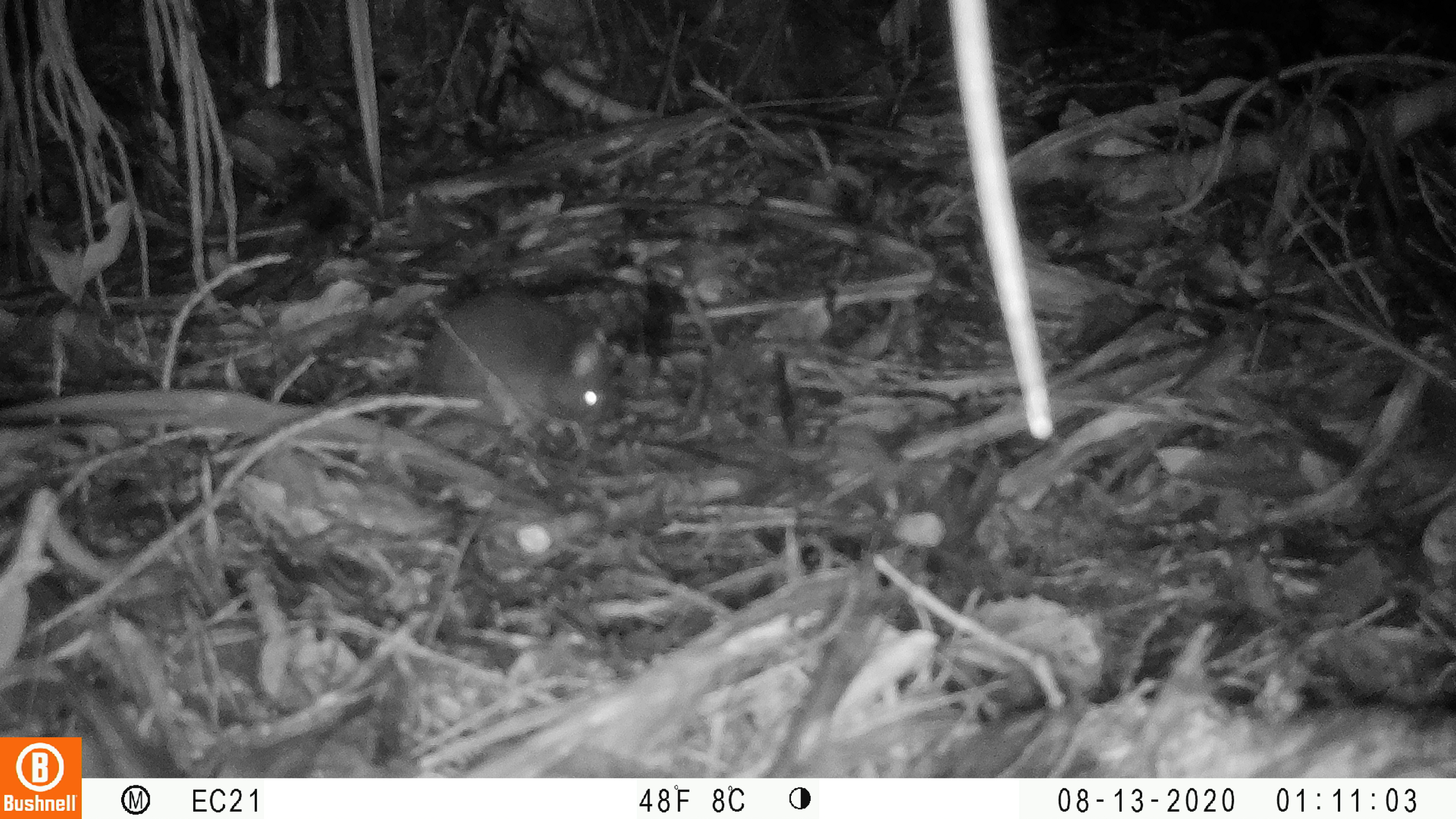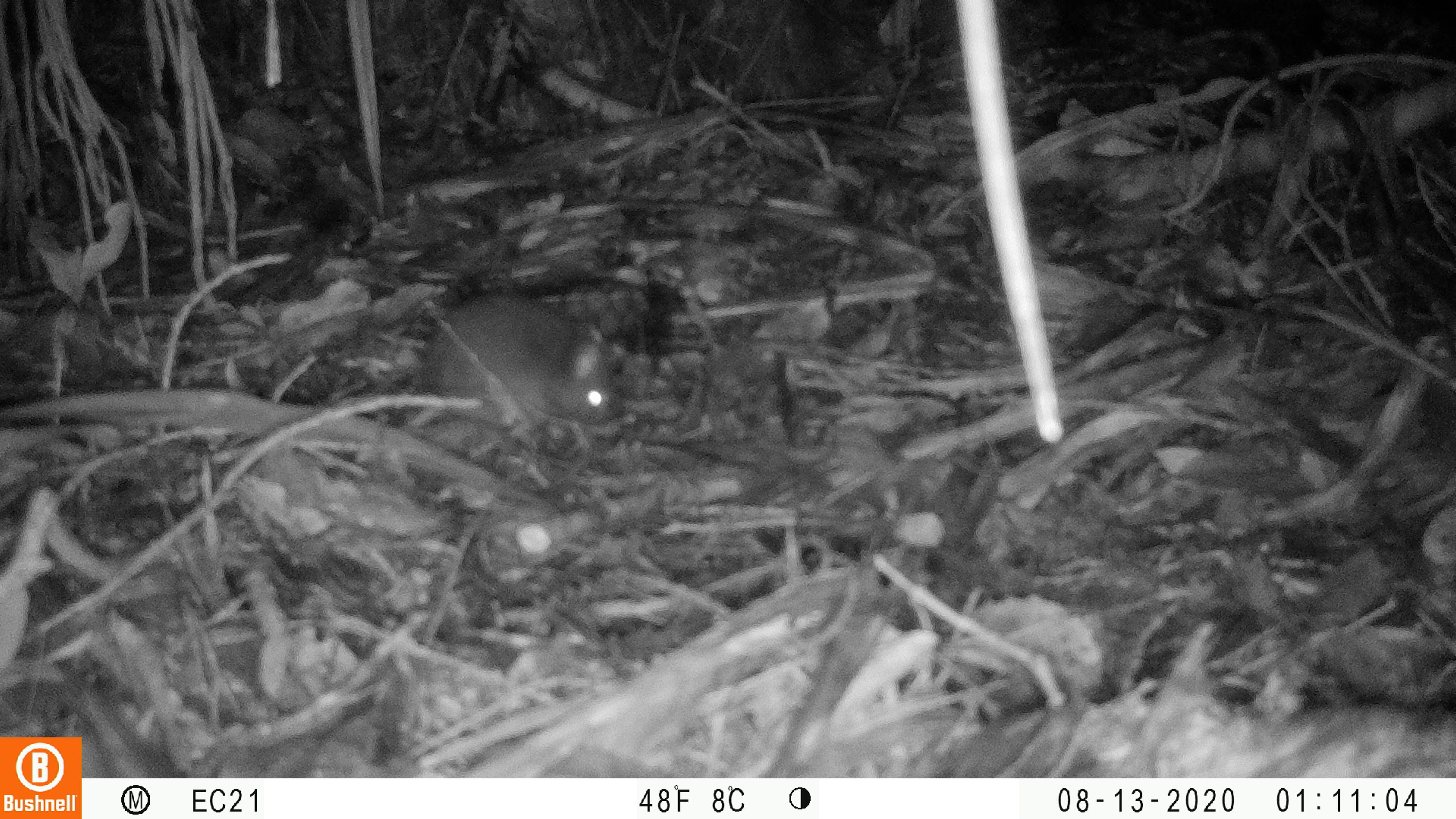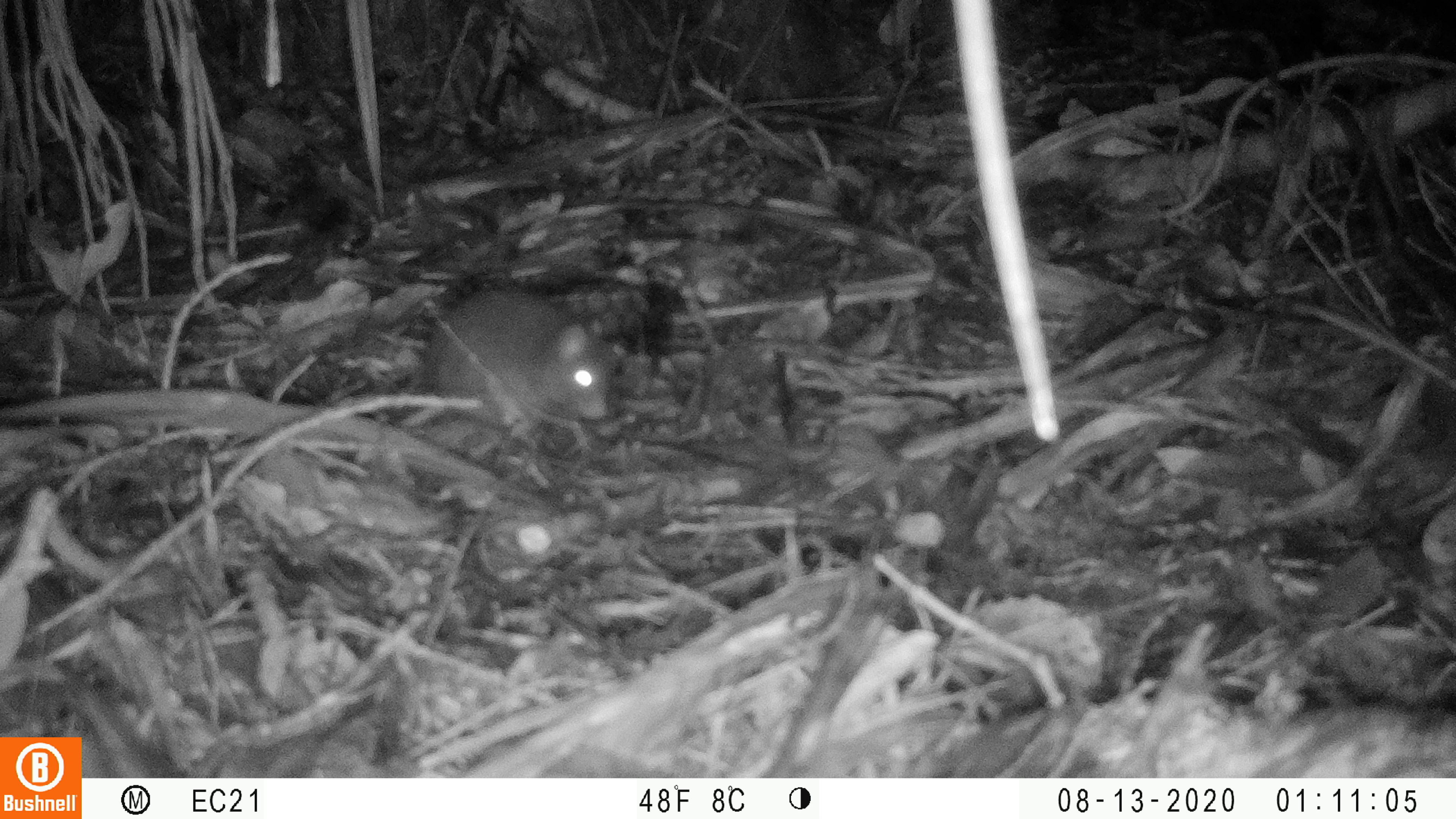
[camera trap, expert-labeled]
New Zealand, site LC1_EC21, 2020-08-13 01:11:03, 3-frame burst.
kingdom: Animalia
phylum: Chordata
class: Mammalia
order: Rodentia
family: Muridae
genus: Rattus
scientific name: Rattus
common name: rat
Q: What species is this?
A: Rat (Rattus).